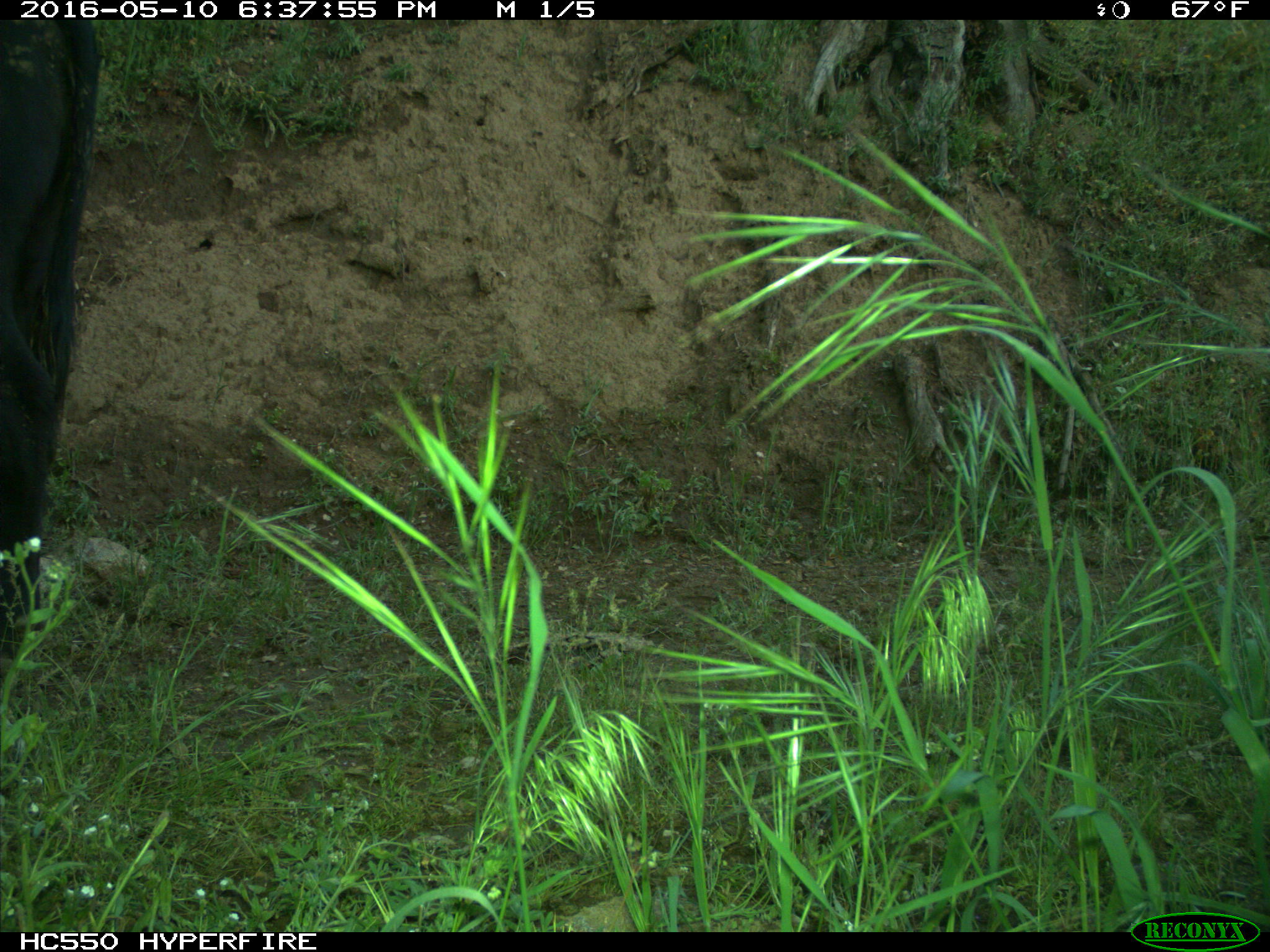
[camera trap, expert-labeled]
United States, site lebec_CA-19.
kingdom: Animalia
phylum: Chordata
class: Mammalia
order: Artiodactyla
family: Bovidae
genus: Bos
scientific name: Bos taurus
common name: domestic cow